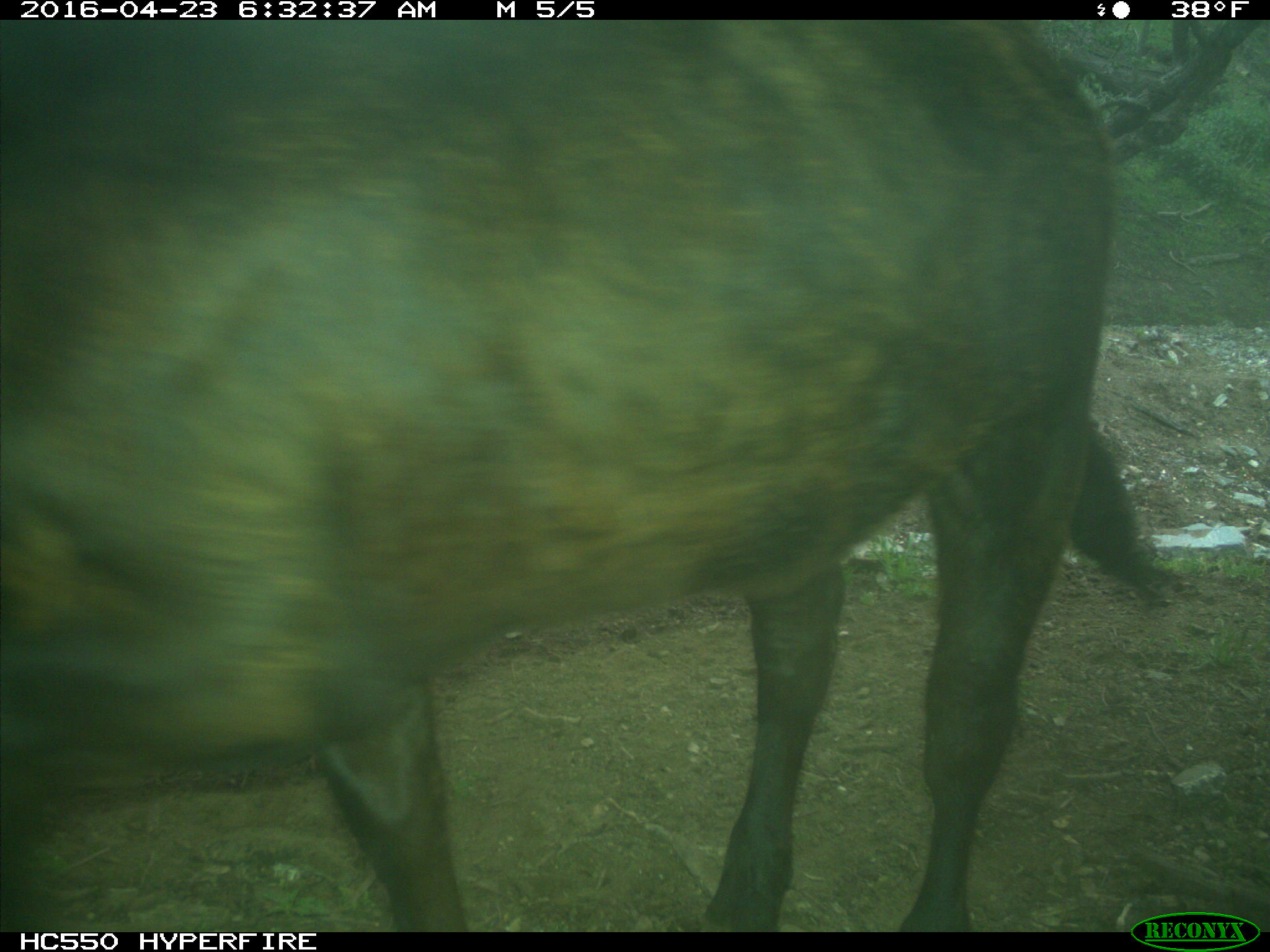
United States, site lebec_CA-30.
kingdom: Animalia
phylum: Chordata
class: Mammalia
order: Artiodactyla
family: Bovidae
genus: Bos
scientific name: Bos taurus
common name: domestic cow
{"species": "Bos taurus (domestic cow)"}